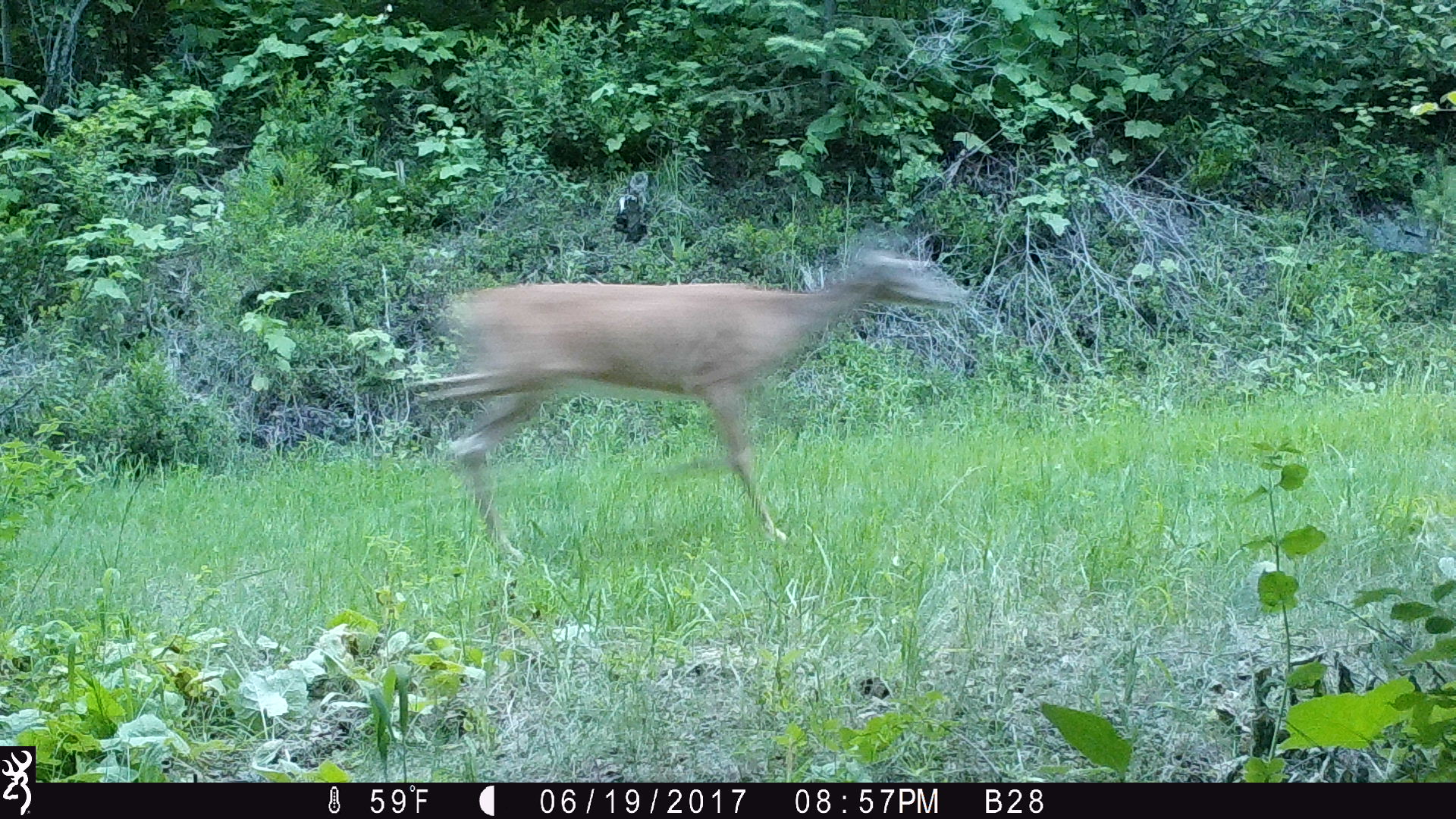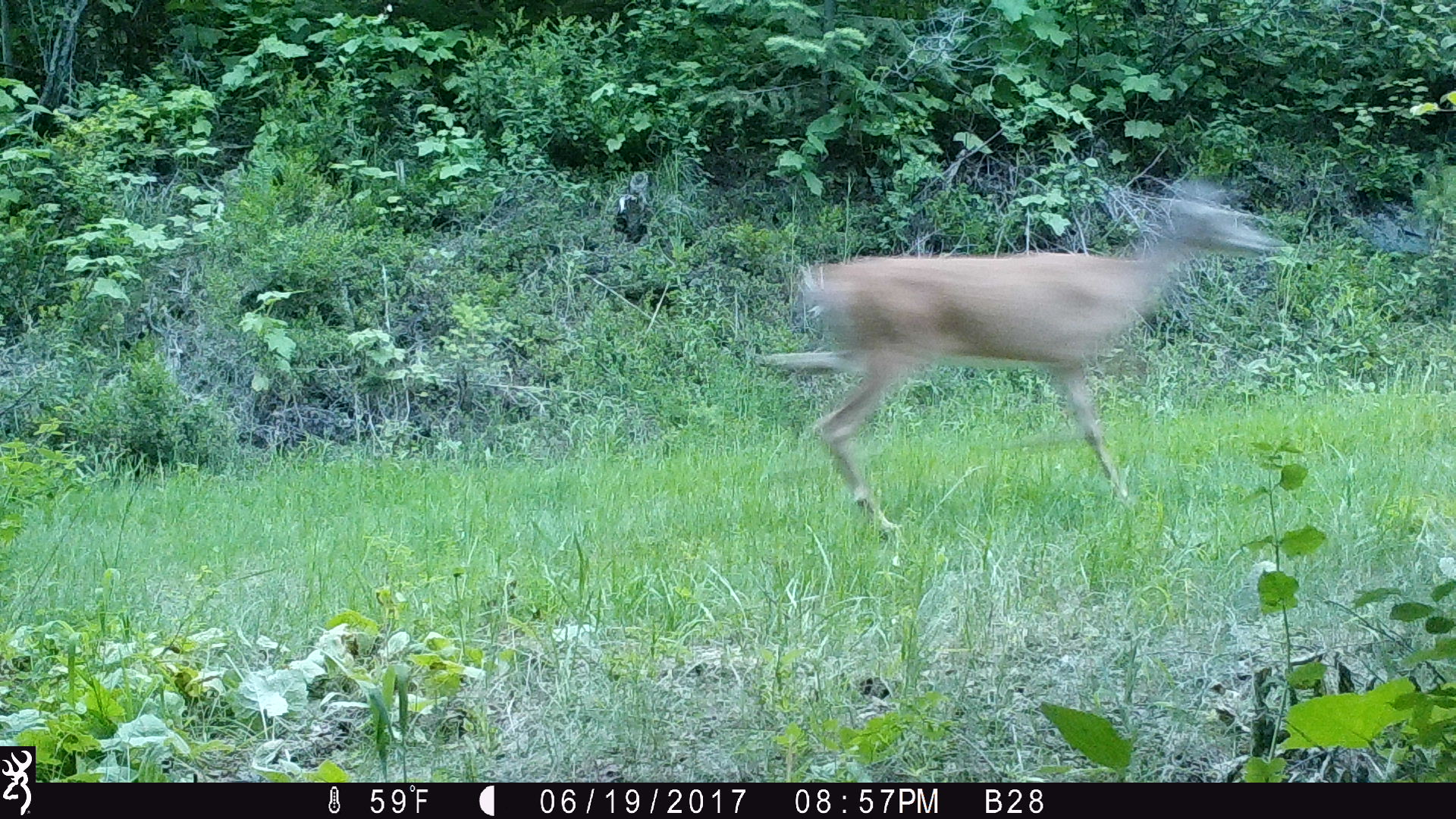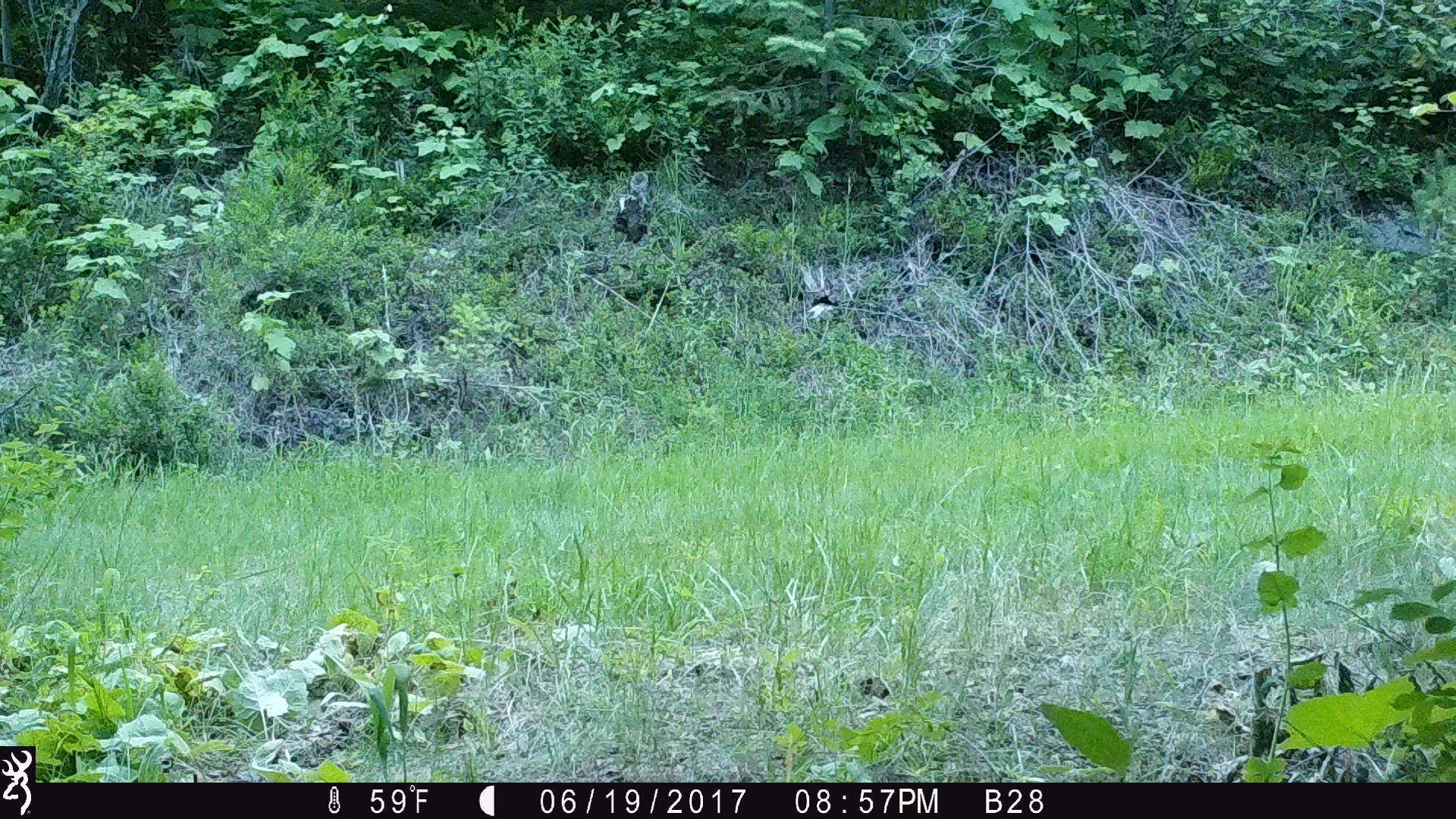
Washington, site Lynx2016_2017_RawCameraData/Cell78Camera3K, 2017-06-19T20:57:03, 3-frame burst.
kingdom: Animalia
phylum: Chordata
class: Mammalia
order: Artiodactyla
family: Cervidae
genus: Odocoileus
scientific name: Odocoileus virginianus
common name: white-tailed deer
Odocoileus virginianus (white-tailed deer). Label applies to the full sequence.